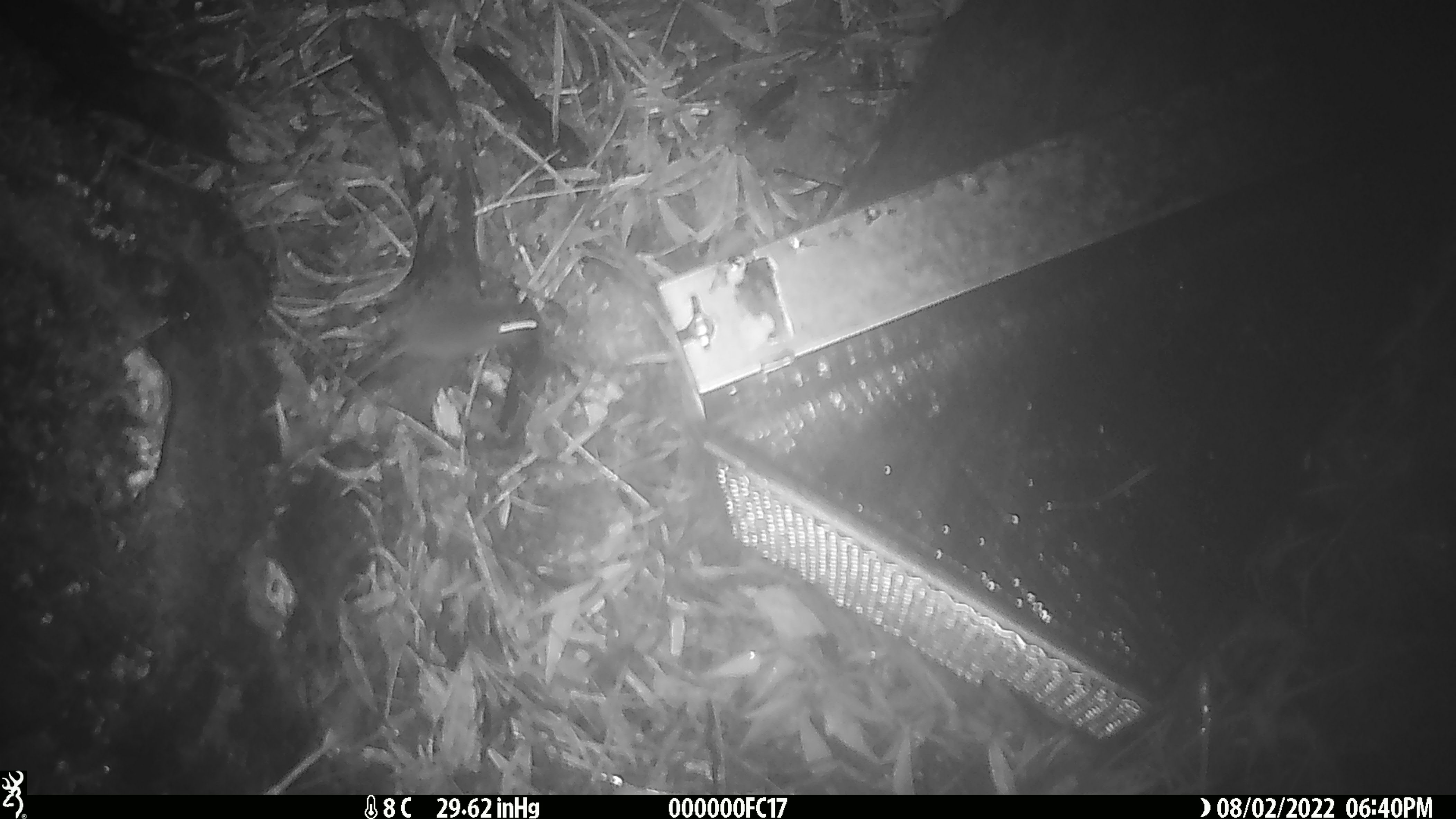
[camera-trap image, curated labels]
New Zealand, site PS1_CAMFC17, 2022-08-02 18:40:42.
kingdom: Animalia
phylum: Chordata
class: Mammalia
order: Rodentia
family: Muridae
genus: Mus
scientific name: Mus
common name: mouse